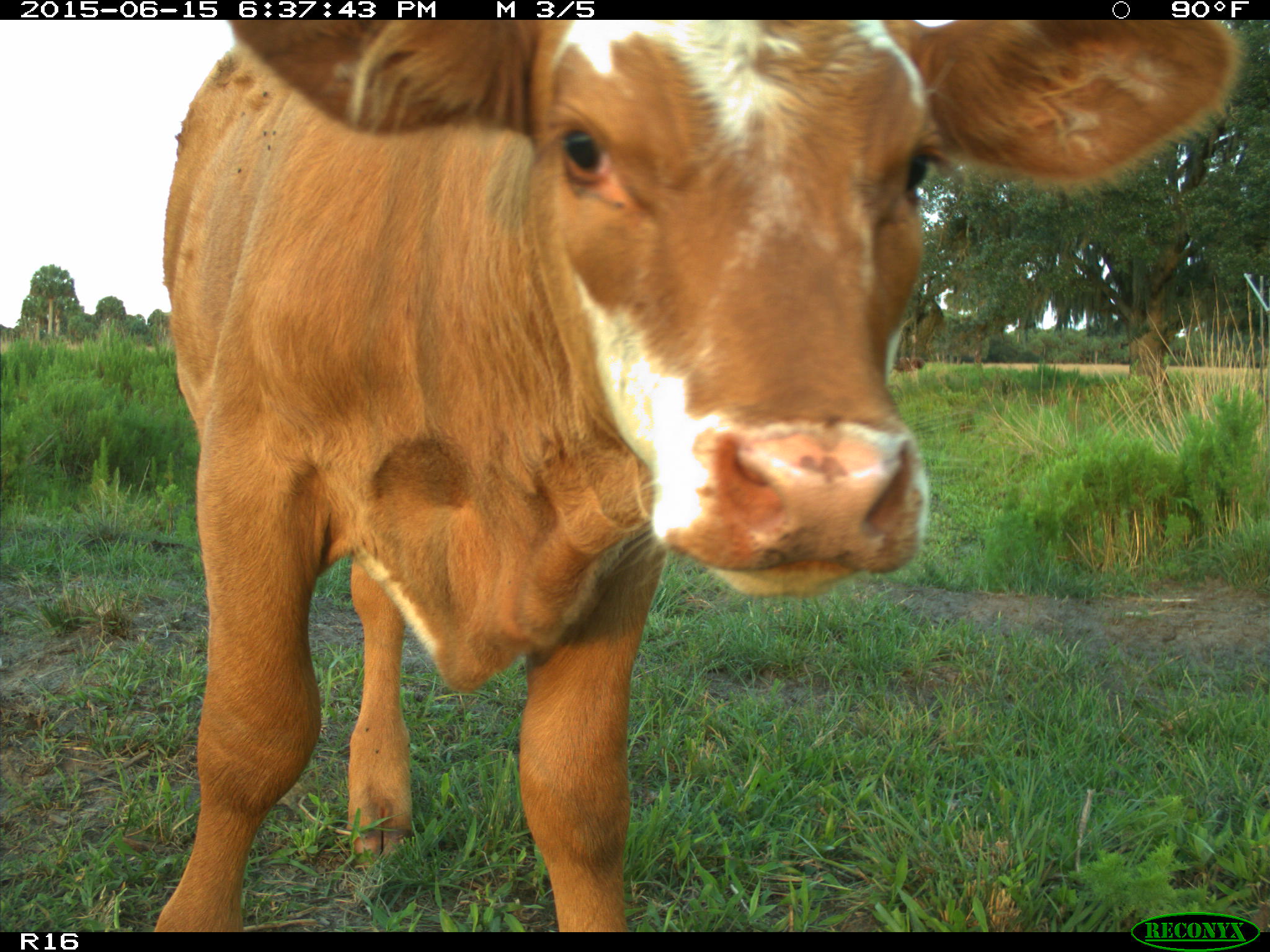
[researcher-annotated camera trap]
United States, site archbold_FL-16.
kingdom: Animalia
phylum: Chordata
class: Mammalia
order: Artiodactyla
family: Bovidae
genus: Bos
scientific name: Bos taurus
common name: domestic cow